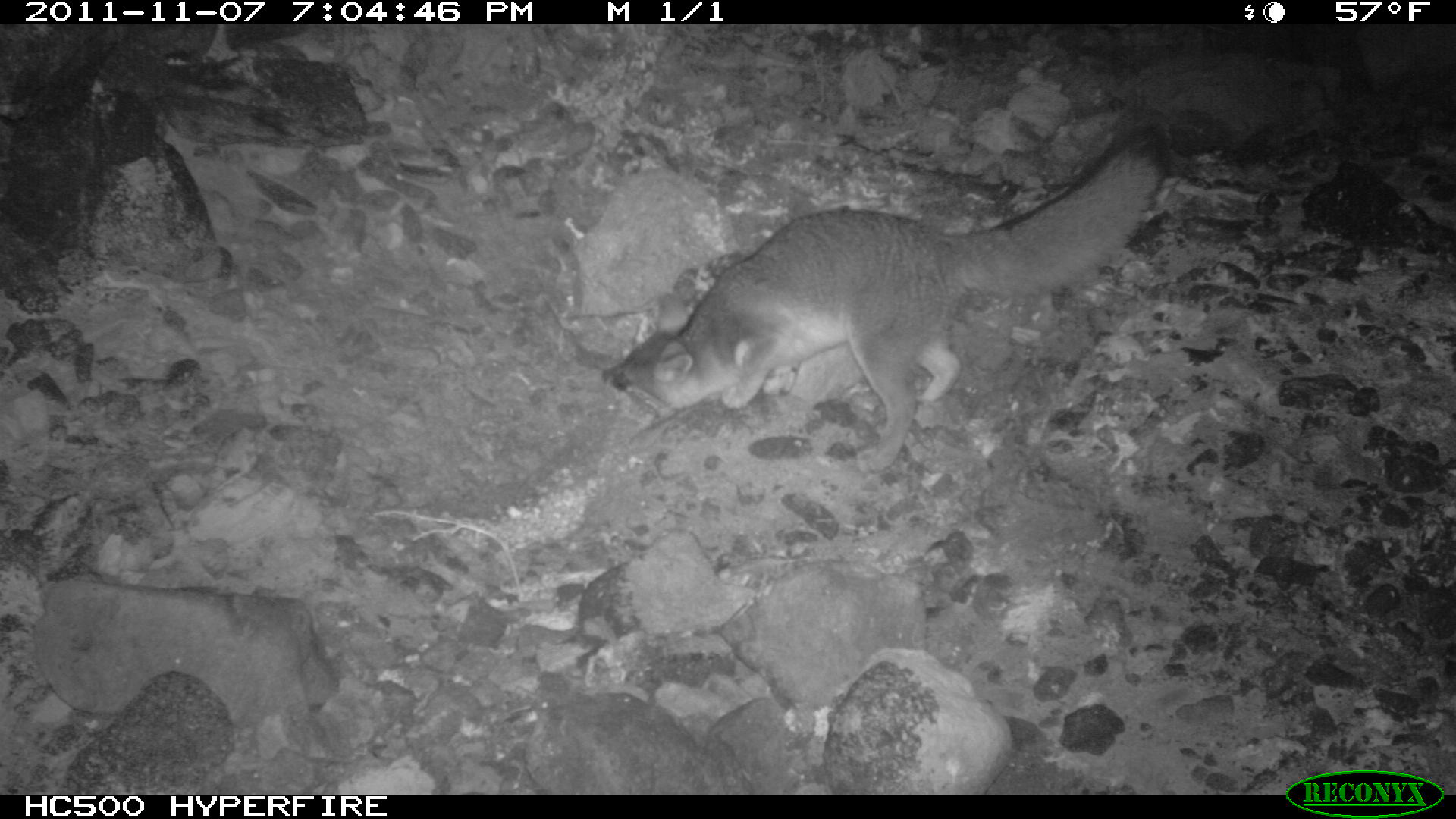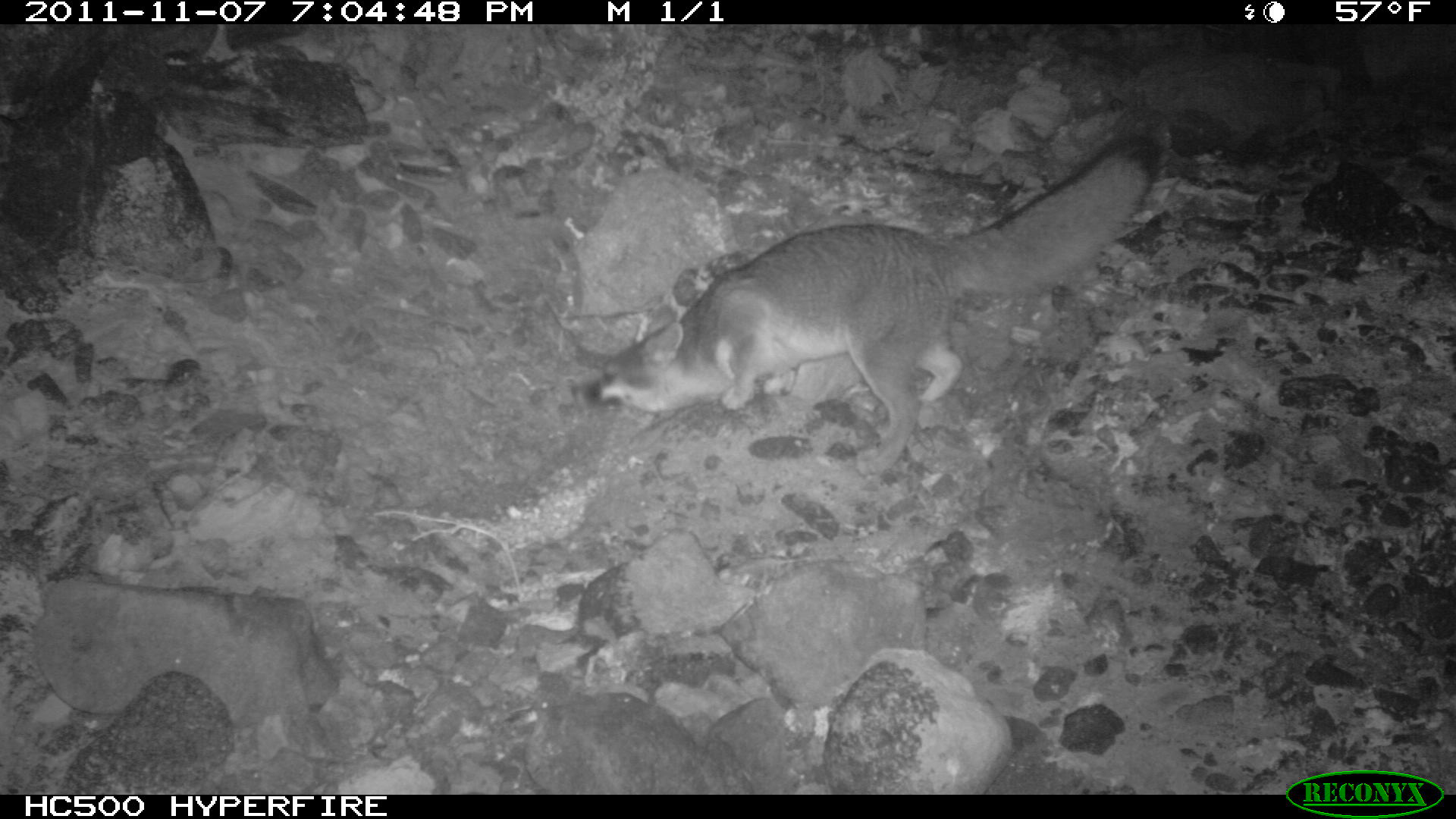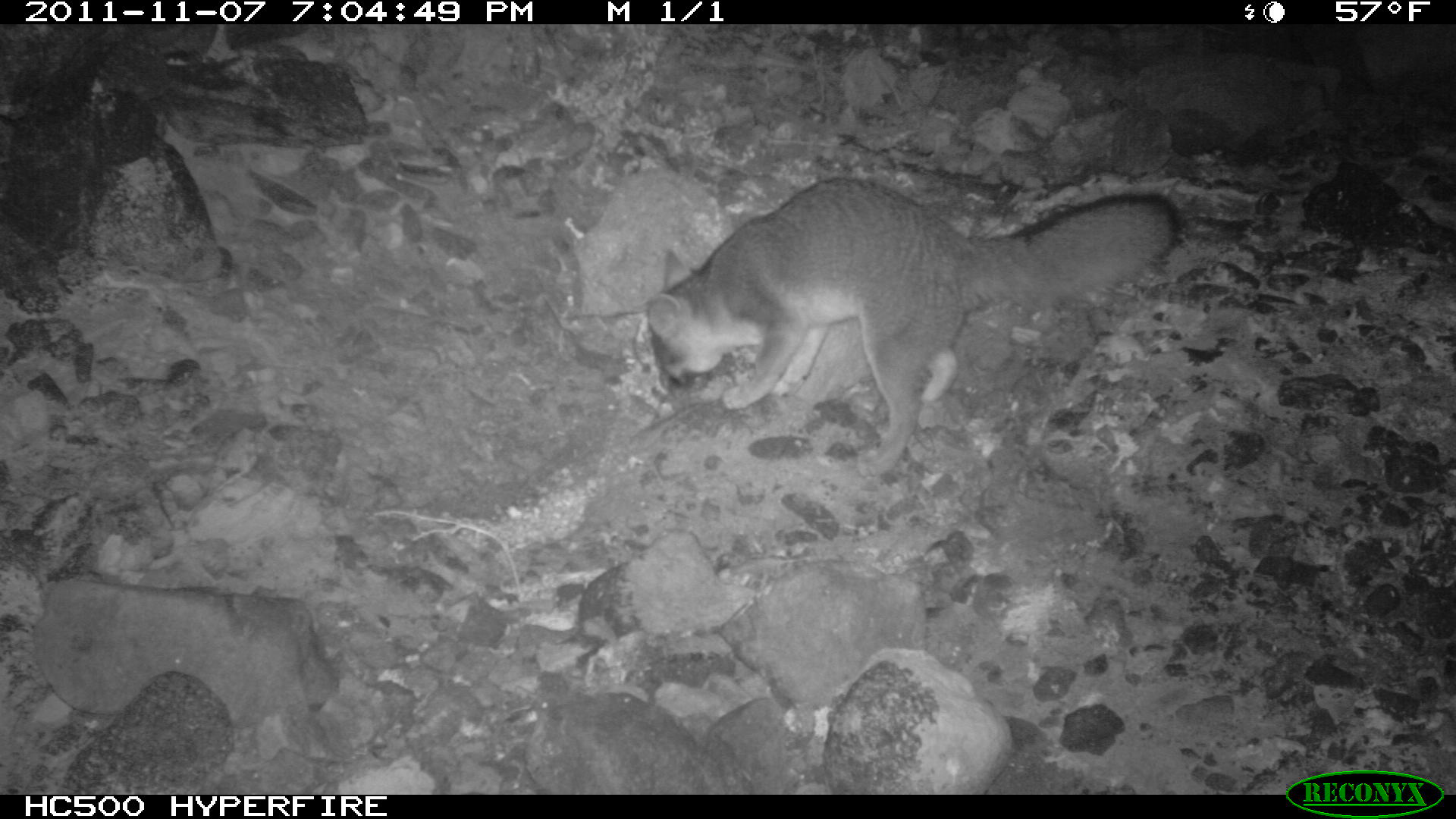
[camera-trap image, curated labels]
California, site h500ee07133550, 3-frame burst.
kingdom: Animalia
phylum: Chordata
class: Mammalia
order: Carnivora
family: Canidae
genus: Urocyon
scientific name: Urocyon littoralis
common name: island fox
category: fox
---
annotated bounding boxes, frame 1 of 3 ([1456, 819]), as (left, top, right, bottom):
fox: (601, 124, 1166, 474)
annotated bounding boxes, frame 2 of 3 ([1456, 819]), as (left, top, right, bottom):
fox: (583, 133, 1163, 479)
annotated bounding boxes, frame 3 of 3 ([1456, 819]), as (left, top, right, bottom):
fox: (645, 176, 1182, 475)